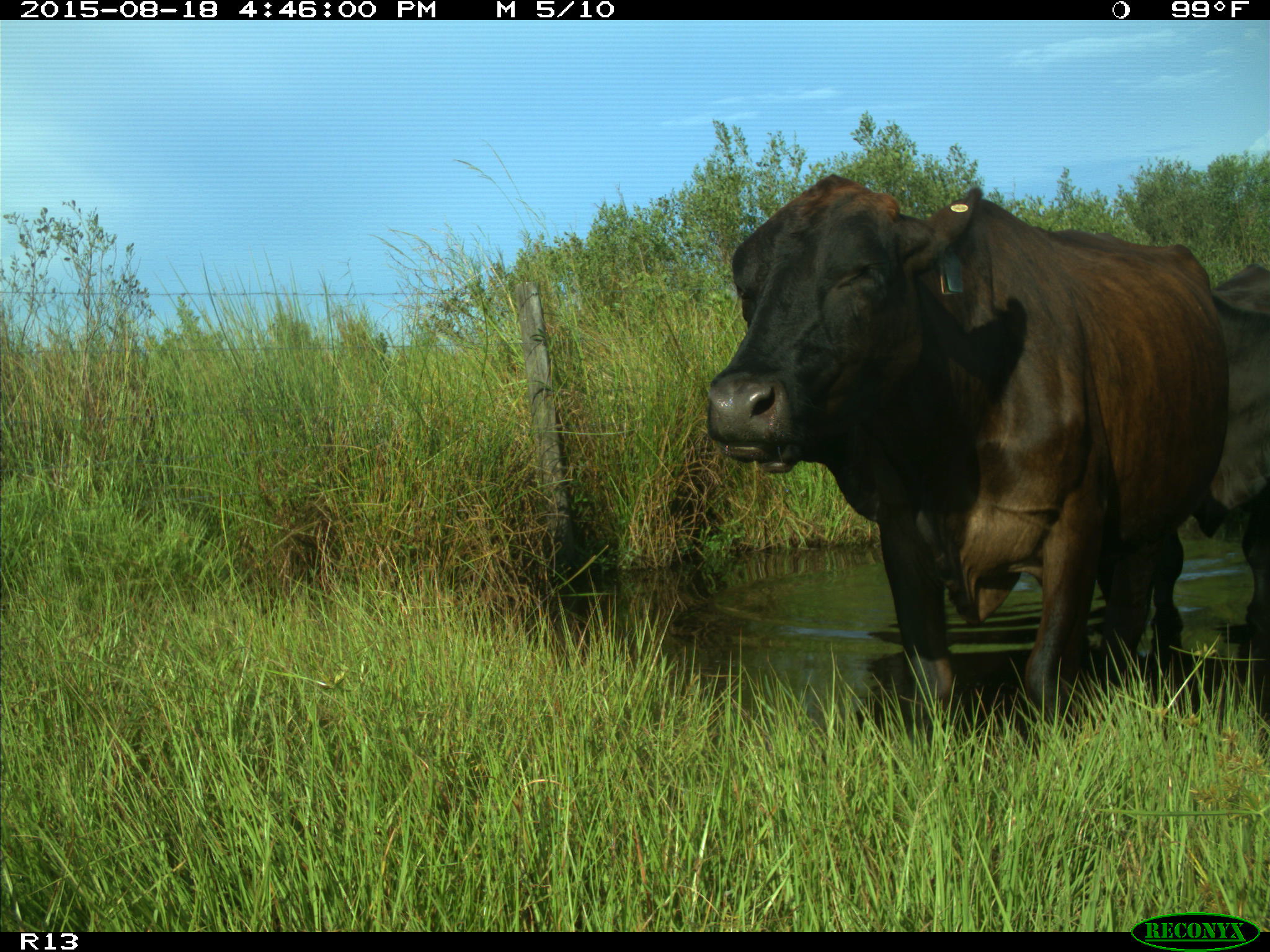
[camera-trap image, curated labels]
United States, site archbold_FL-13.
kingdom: Animalia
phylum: Chordata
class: Mammalia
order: Artiodactyla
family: Bovidae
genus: Bos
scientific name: Bos taurus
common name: domestic cow